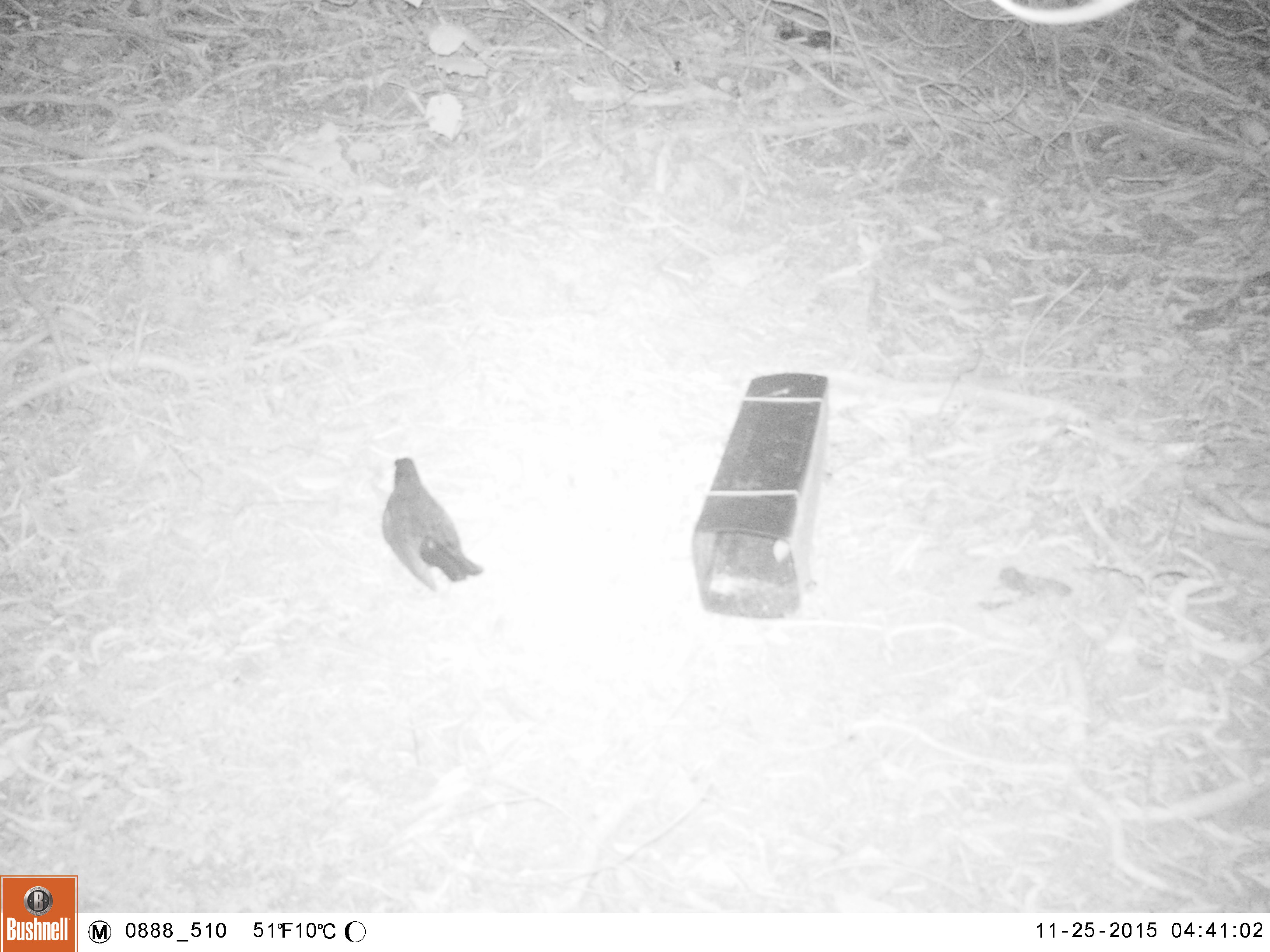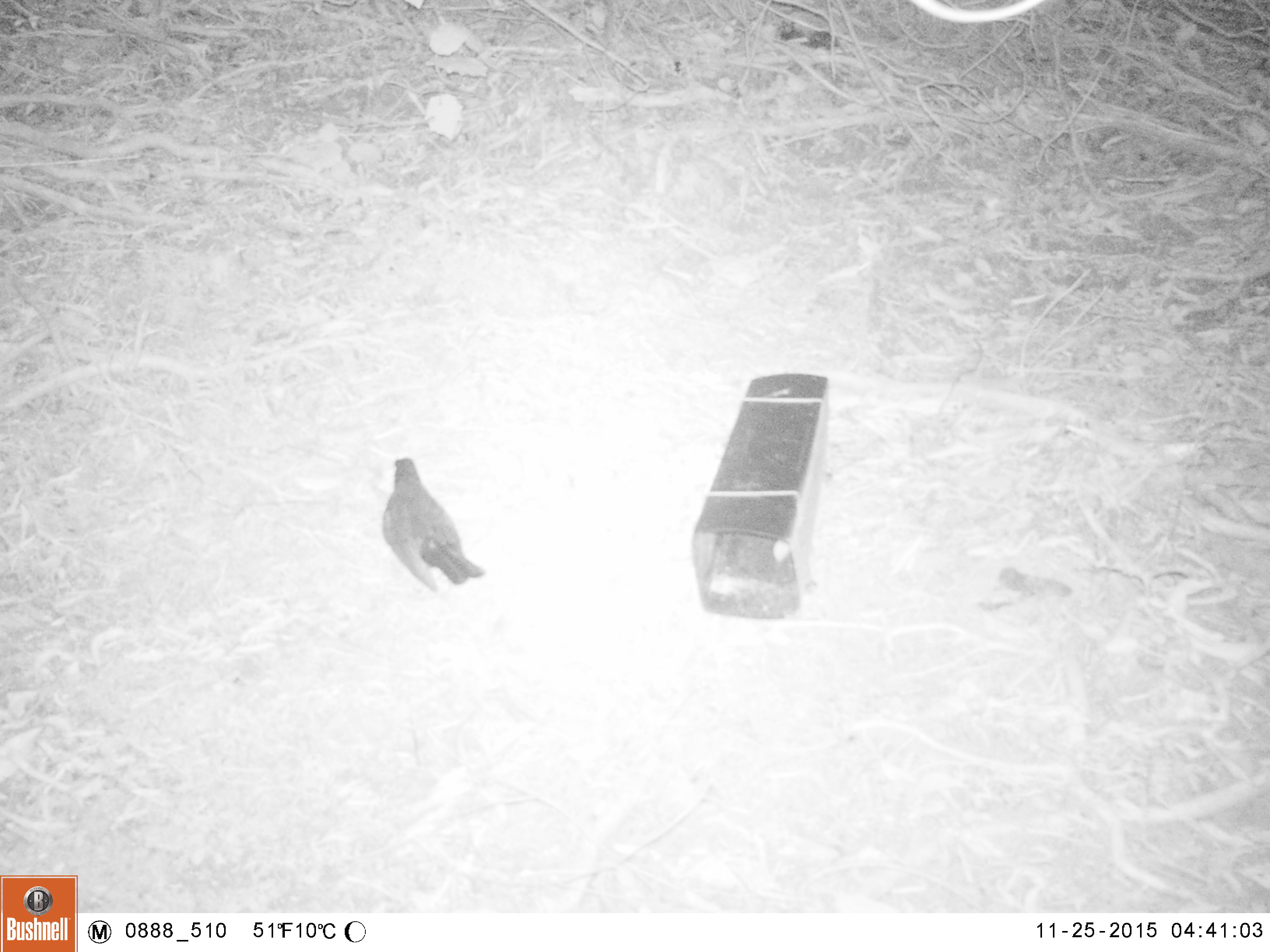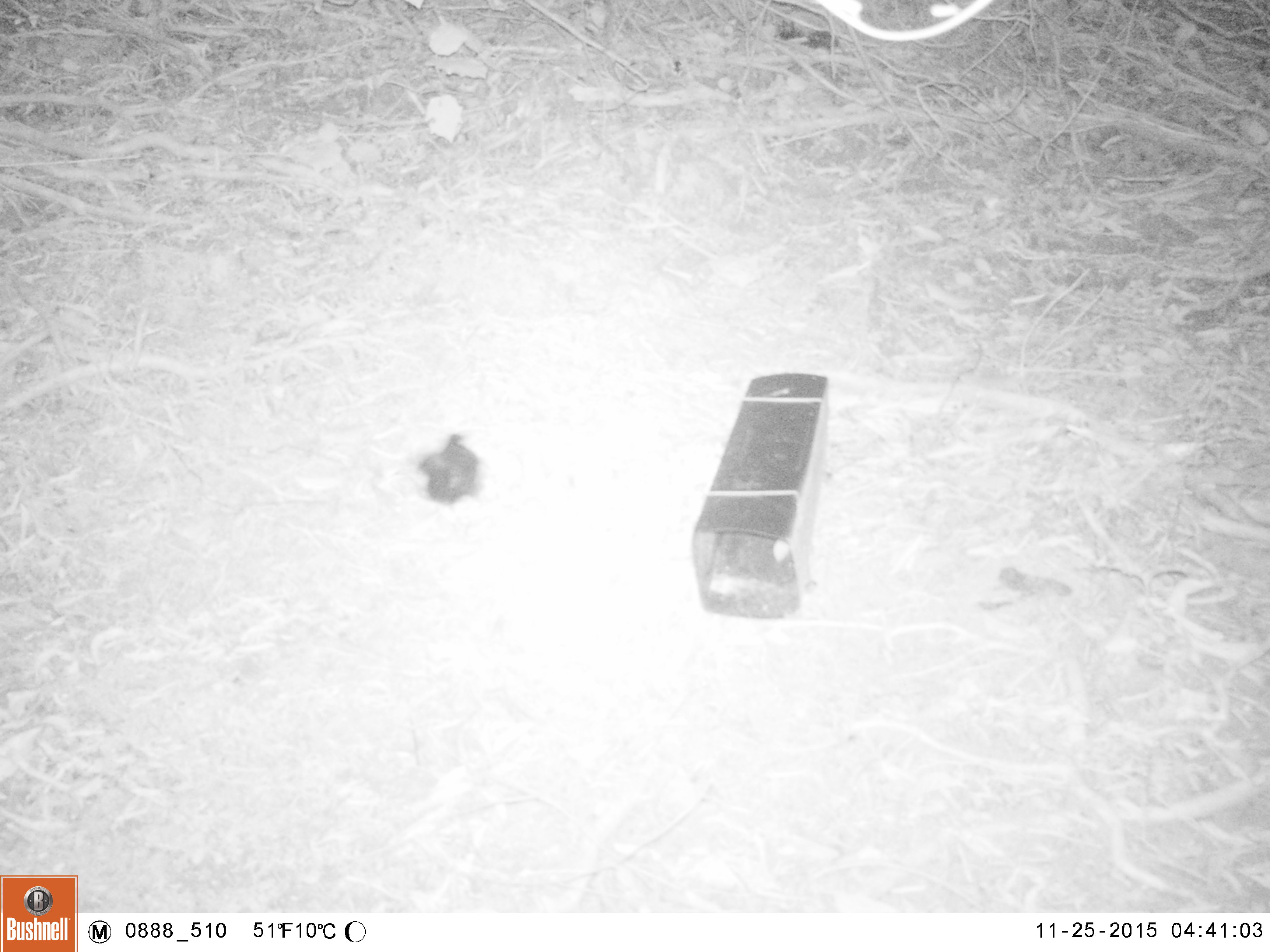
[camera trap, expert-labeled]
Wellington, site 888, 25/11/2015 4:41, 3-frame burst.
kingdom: Animalia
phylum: Chordata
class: Aves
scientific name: Aves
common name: bird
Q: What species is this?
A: Bird (Aves).